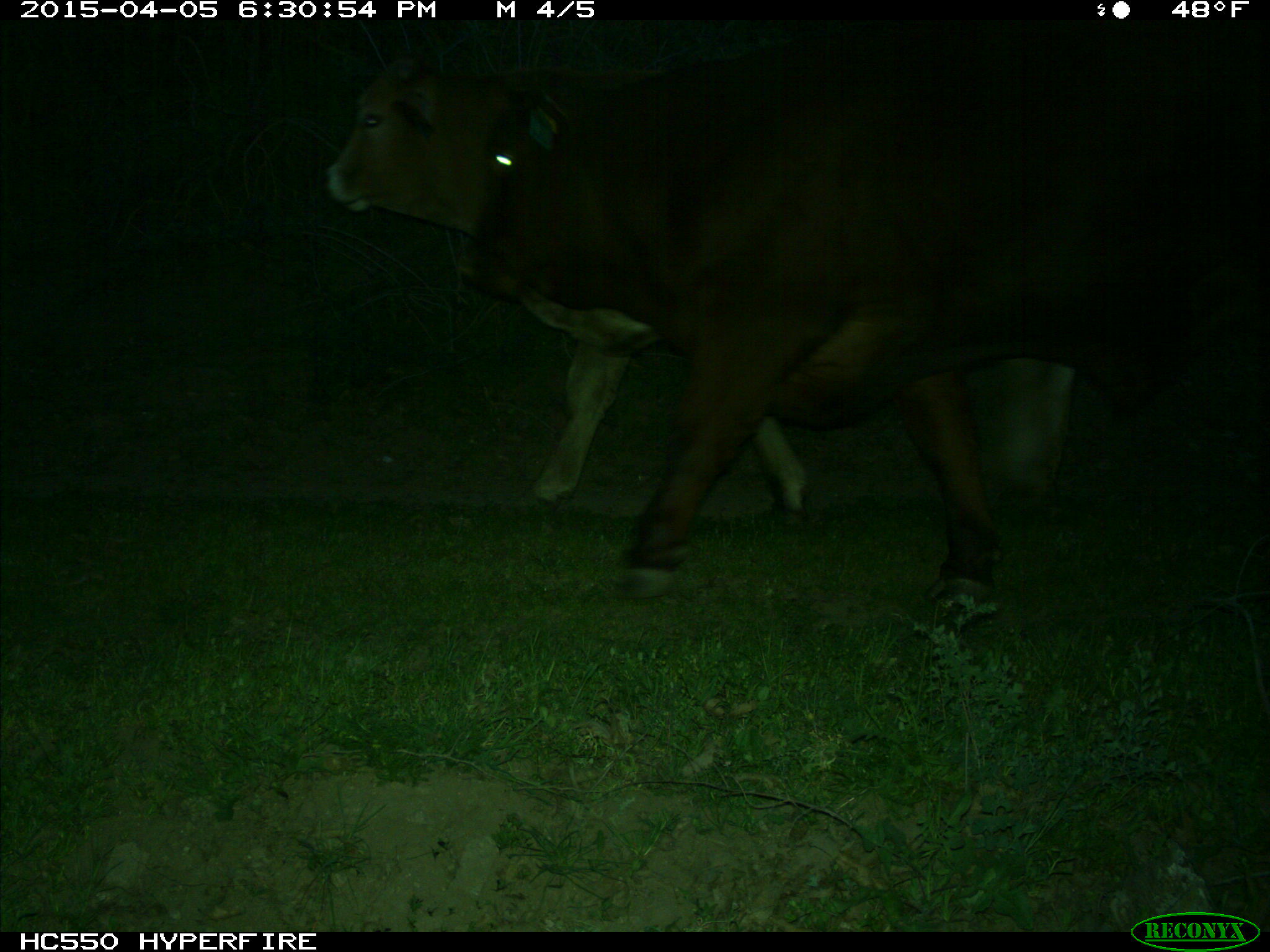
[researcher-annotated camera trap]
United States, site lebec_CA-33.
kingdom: Animalia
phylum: Chordata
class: Mammalia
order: Artiodactyla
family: Bovidae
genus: Bos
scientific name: Bos taurus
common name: domestic cow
Bos taurus (domestic cow).